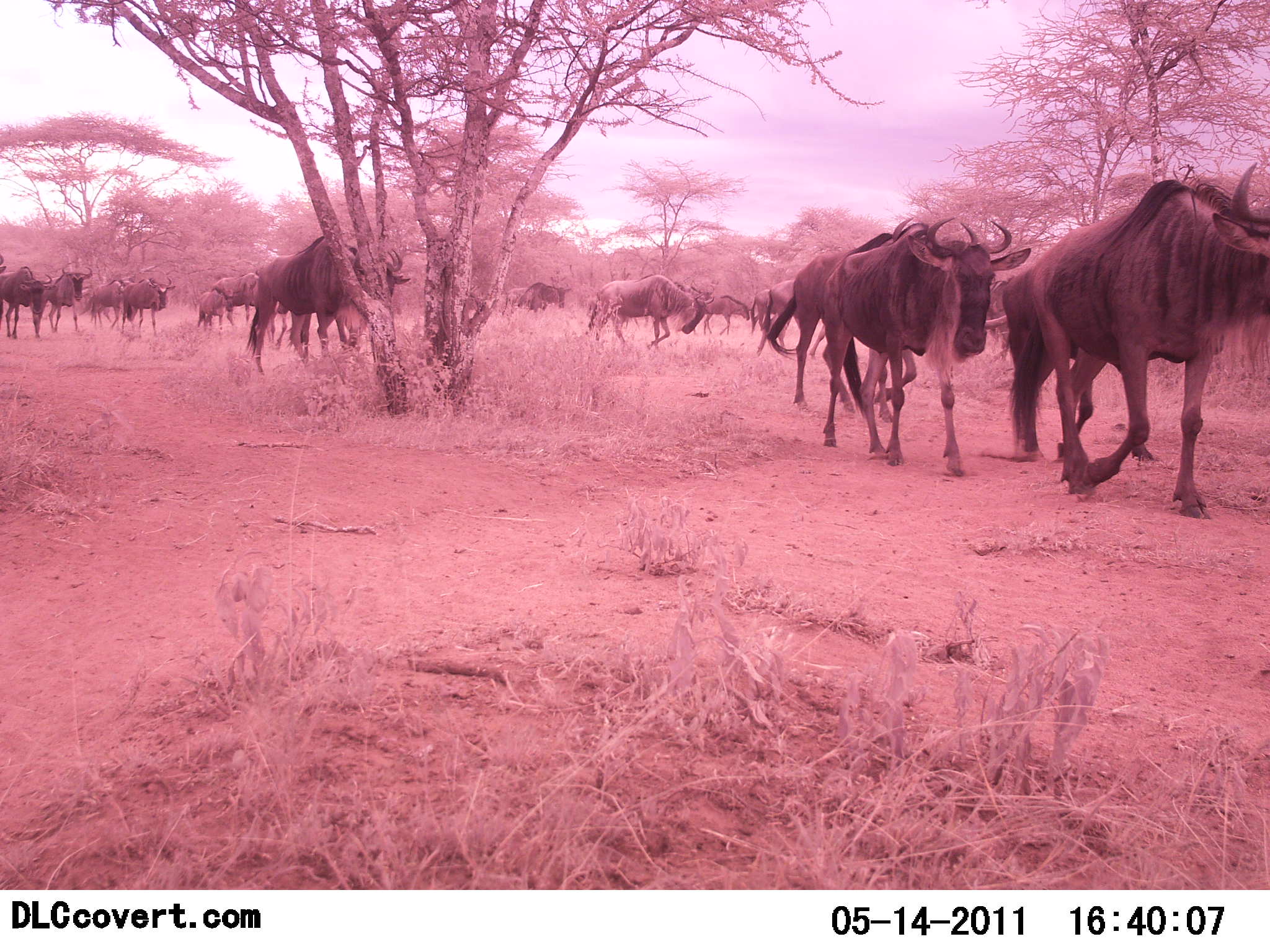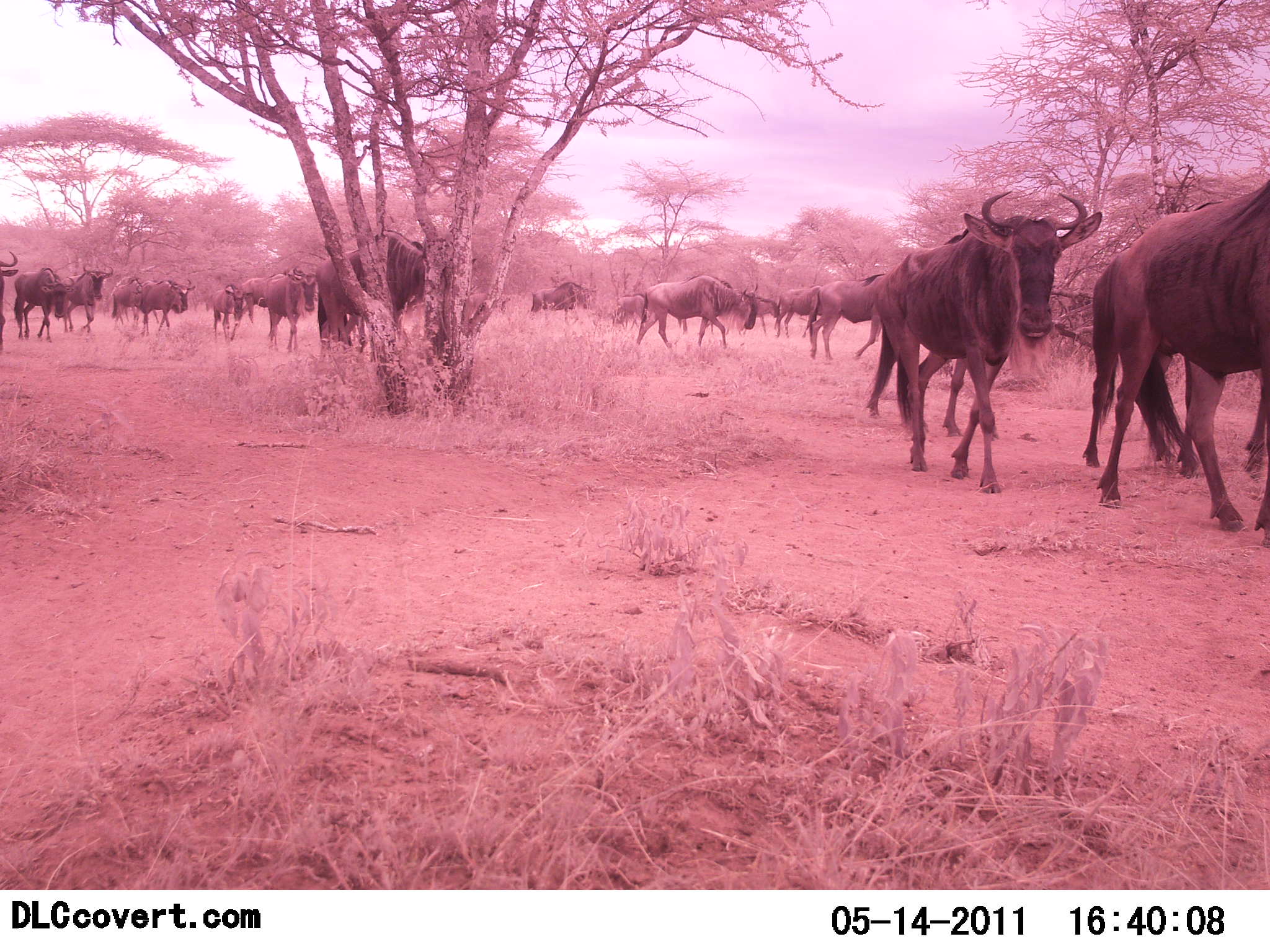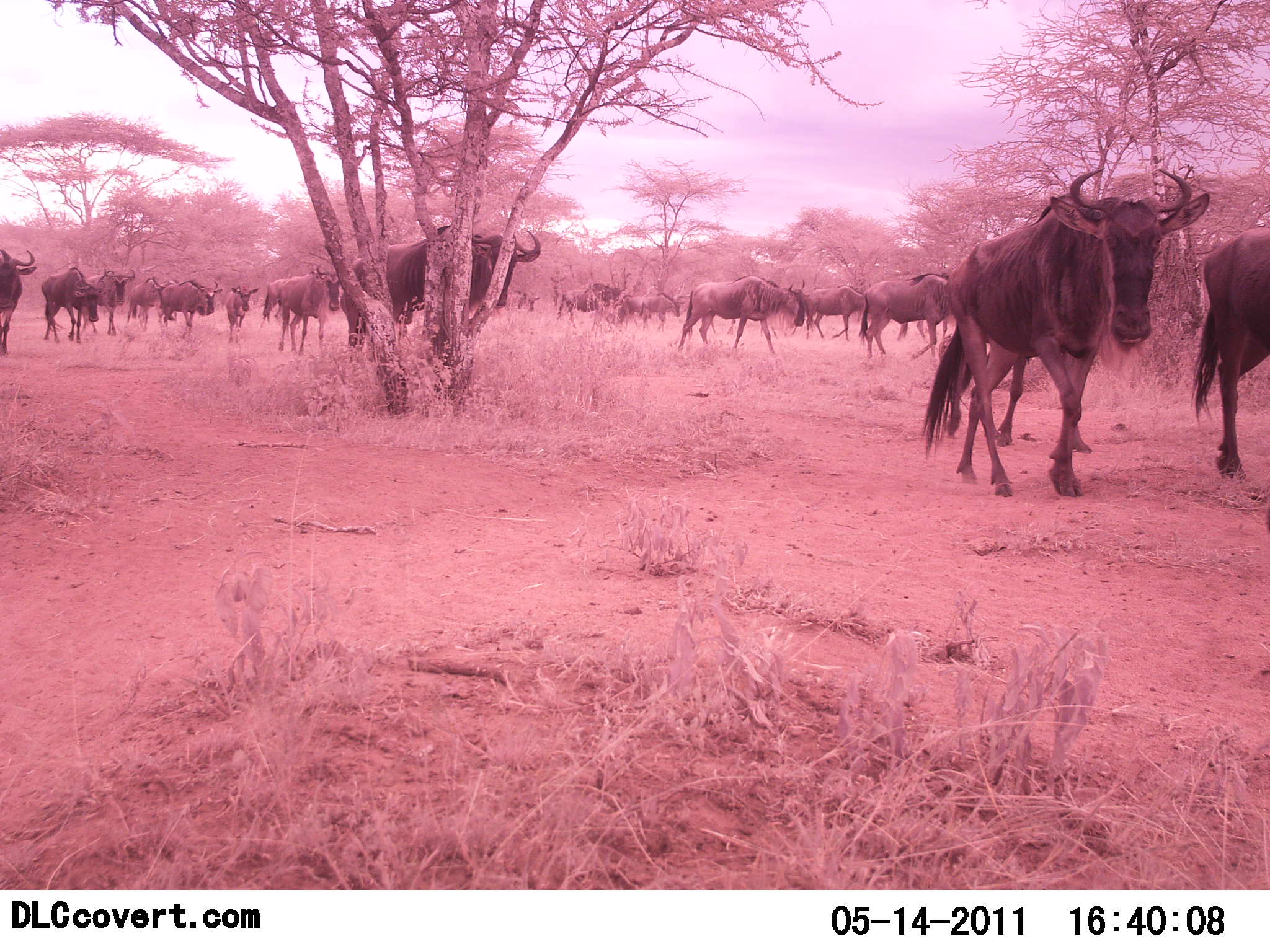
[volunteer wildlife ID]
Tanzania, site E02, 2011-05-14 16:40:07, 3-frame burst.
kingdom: Animalia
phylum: Chordata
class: Mammalia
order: Artiodactyla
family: Bovidae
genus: Connochaetes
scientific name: Connochaetes taurinus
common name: blue wildebeest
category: wildebeest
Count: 11-50.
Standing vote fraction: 0%.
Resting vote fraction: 0%.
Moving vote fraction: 100%.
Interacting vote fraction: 0%.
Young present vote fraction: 8%.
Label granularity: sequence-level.